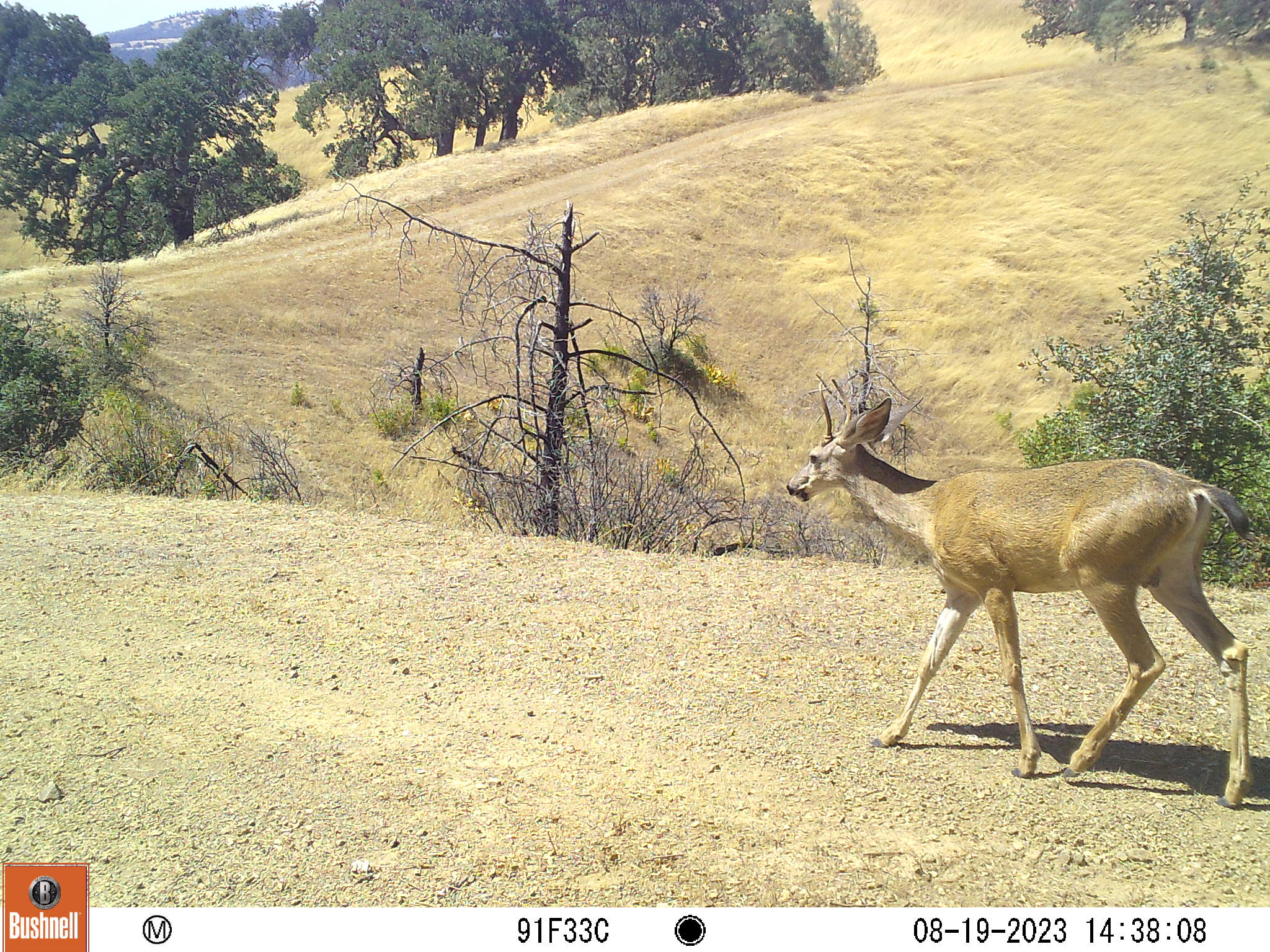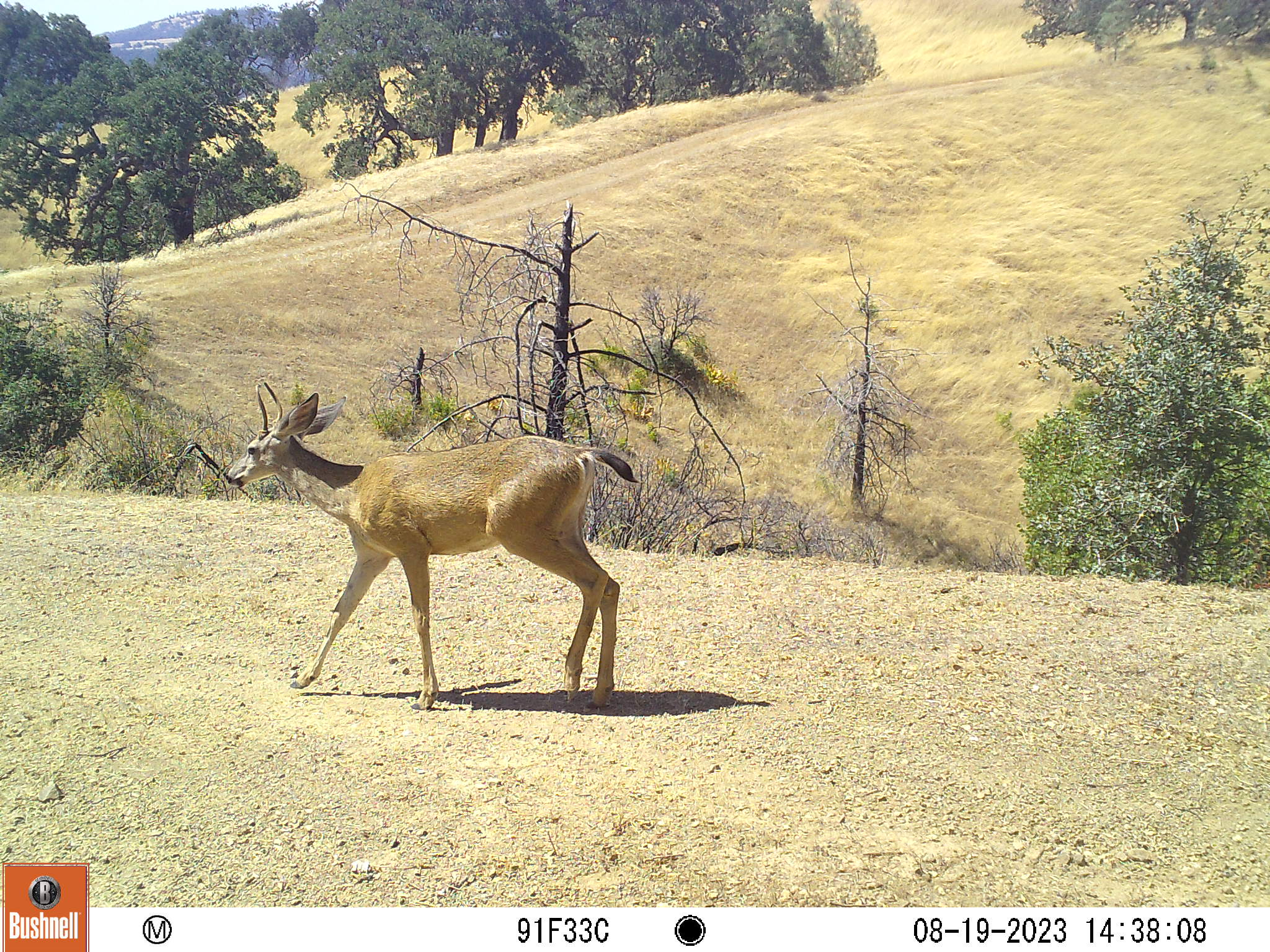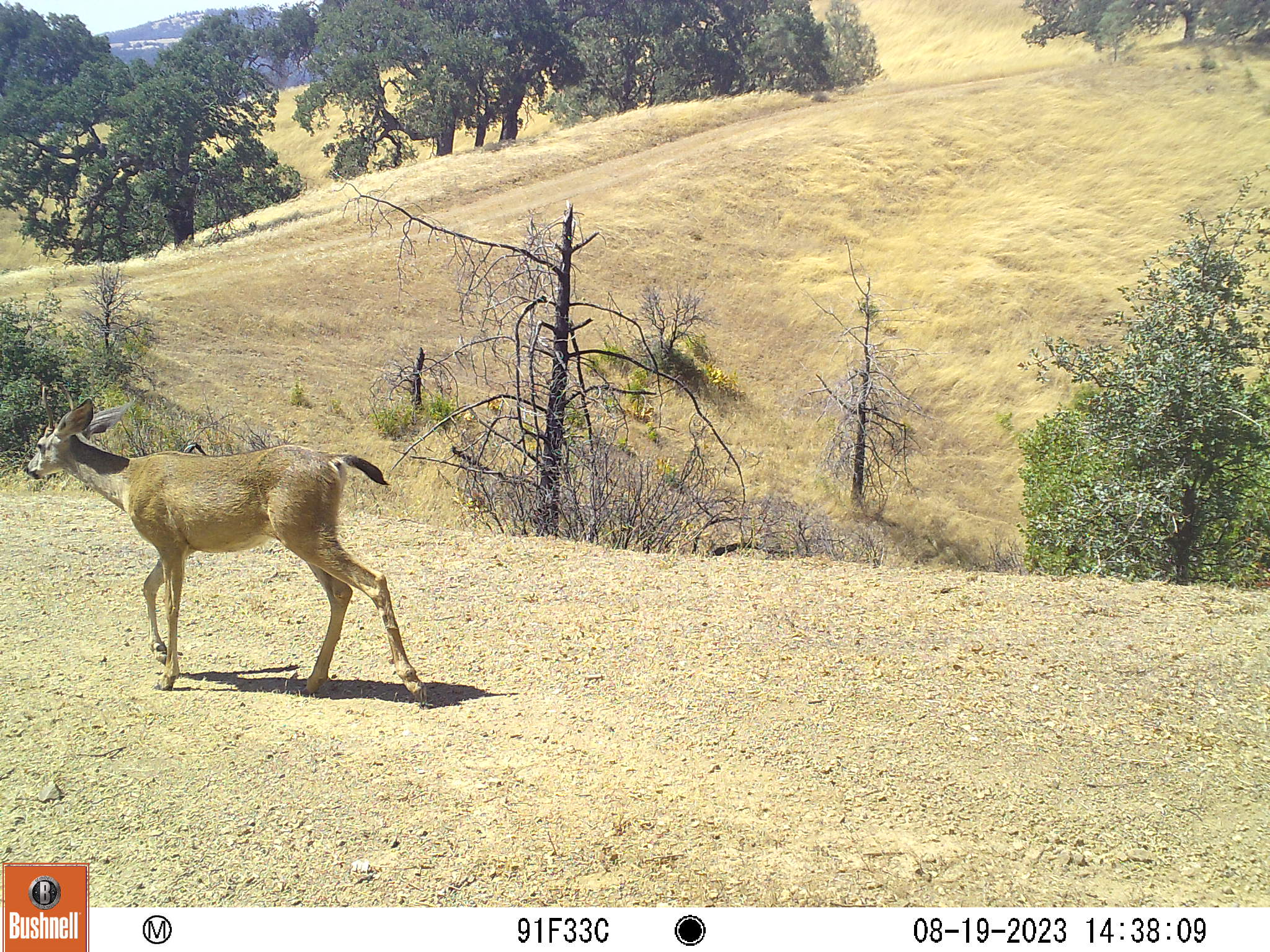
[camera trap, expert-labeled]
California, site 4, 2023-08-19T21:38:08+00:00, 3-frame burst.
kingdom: Animalia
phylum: Chordata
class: Mammalia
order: Artiodactyla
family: Cervidae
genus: Odocoileus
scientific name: Odocoileus hemionus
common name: mule deer